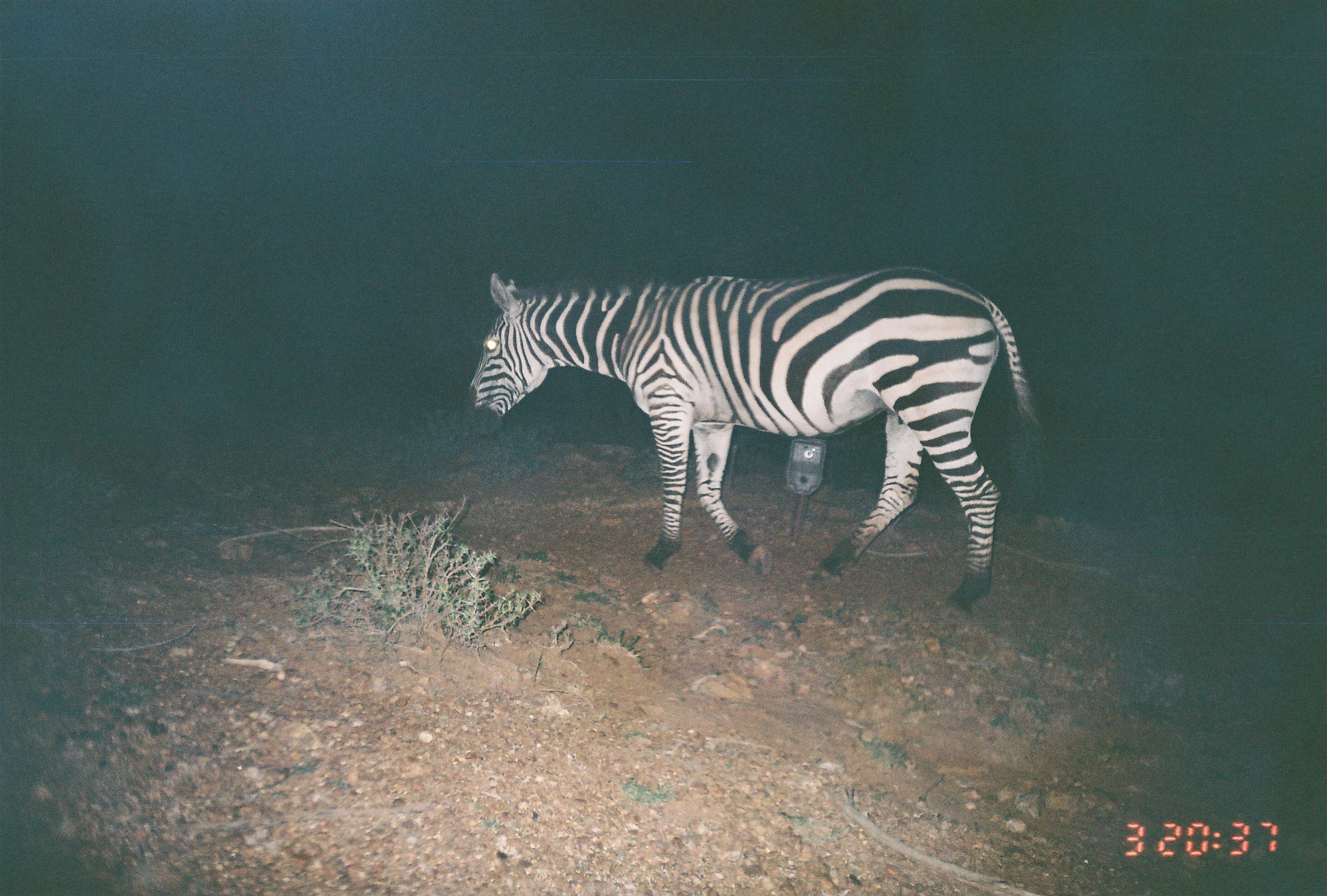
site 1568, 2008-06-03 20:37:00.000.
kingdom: Animalia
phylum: Chordata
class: Mammalia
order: Perissodactyla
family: Equidae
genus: Equus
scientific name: Equus quagga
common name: plains zebra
Equus quagga (plains zebra), count 1.